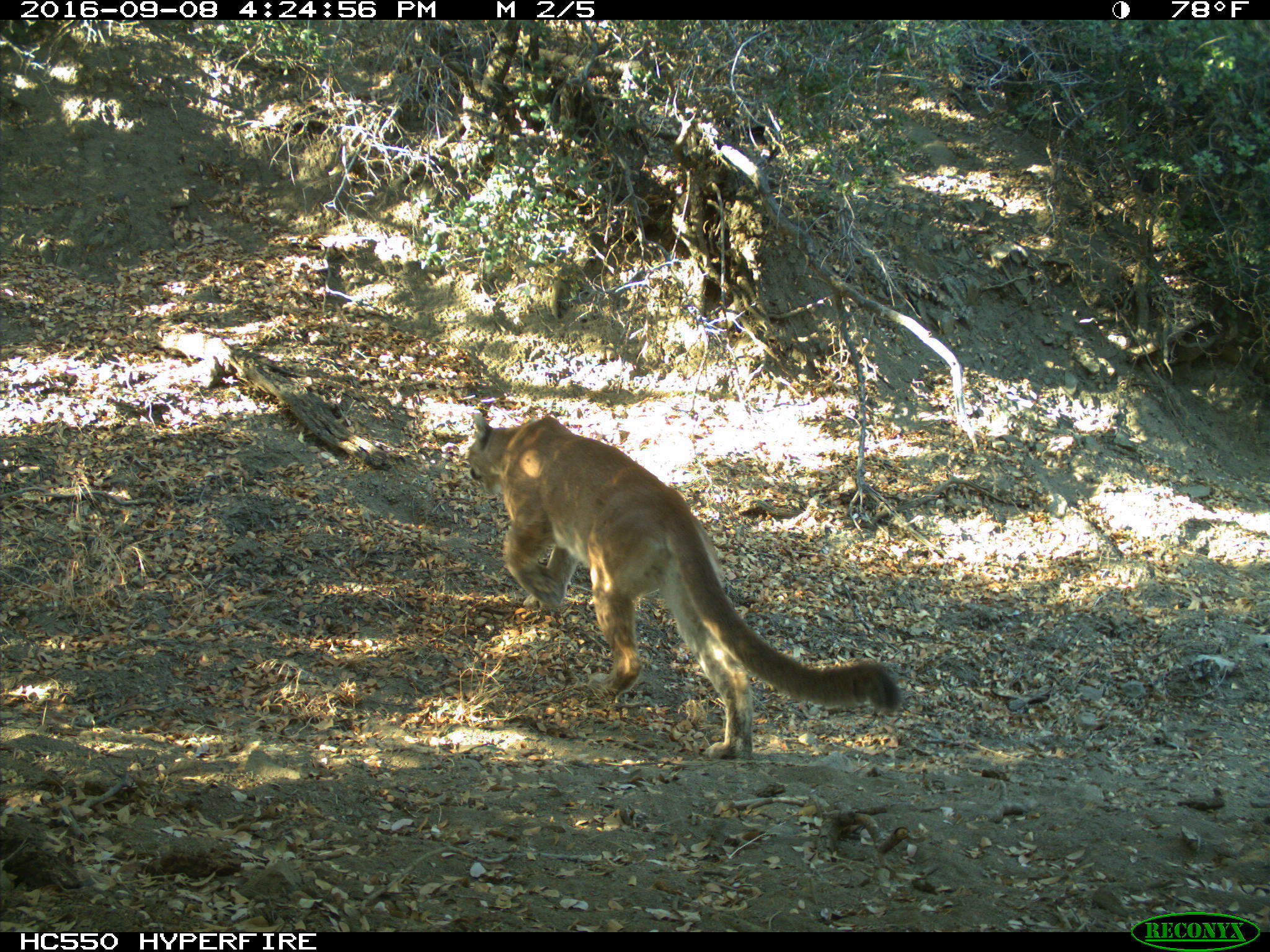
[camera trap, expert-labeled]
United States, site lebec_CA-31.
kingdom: Animalia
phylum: Chordata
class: Mammalia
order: Carnivora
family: Felidae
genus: Puma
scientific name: Puma concolor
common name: mountain lion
Puma concolor (mountain lion).